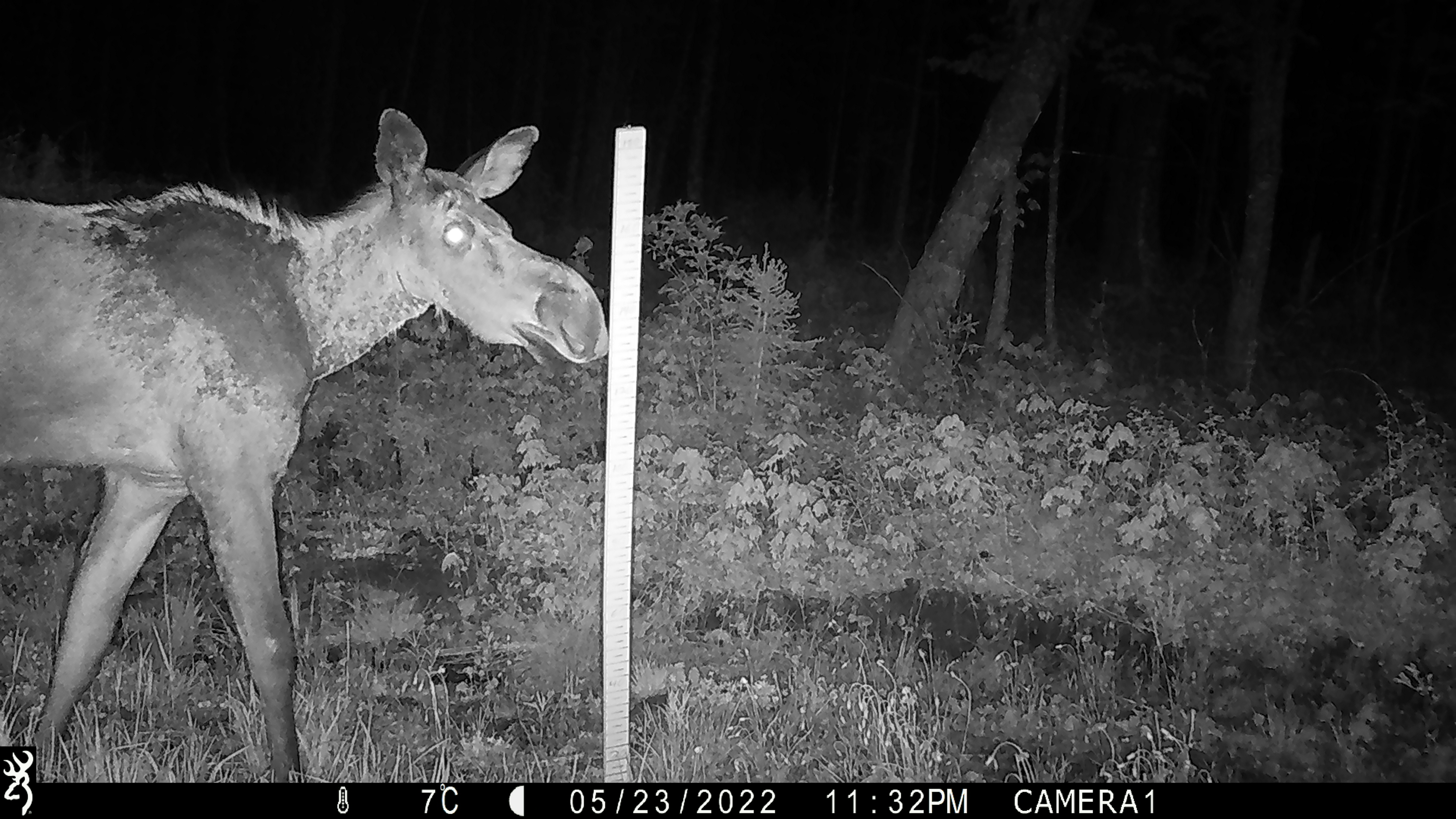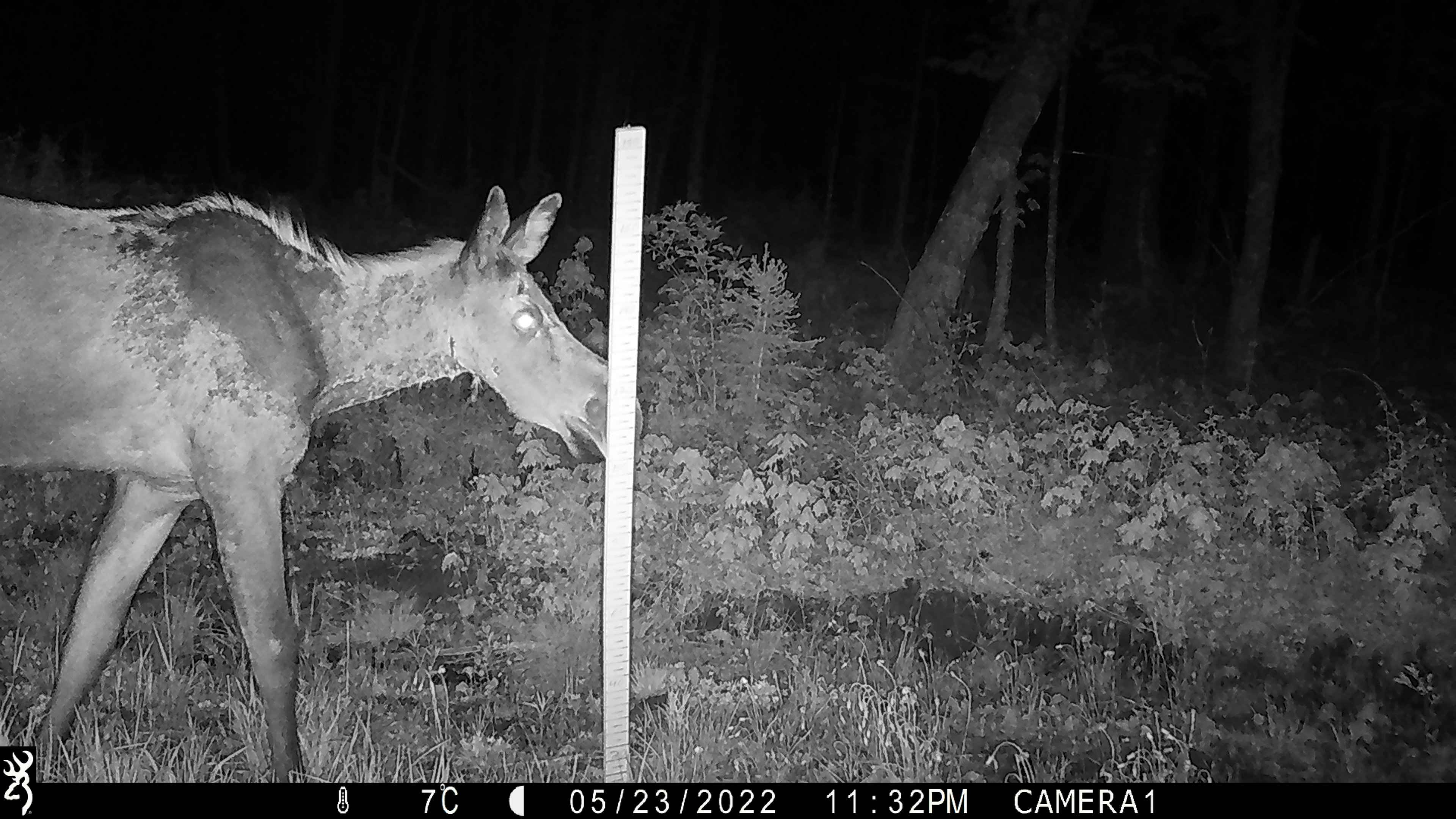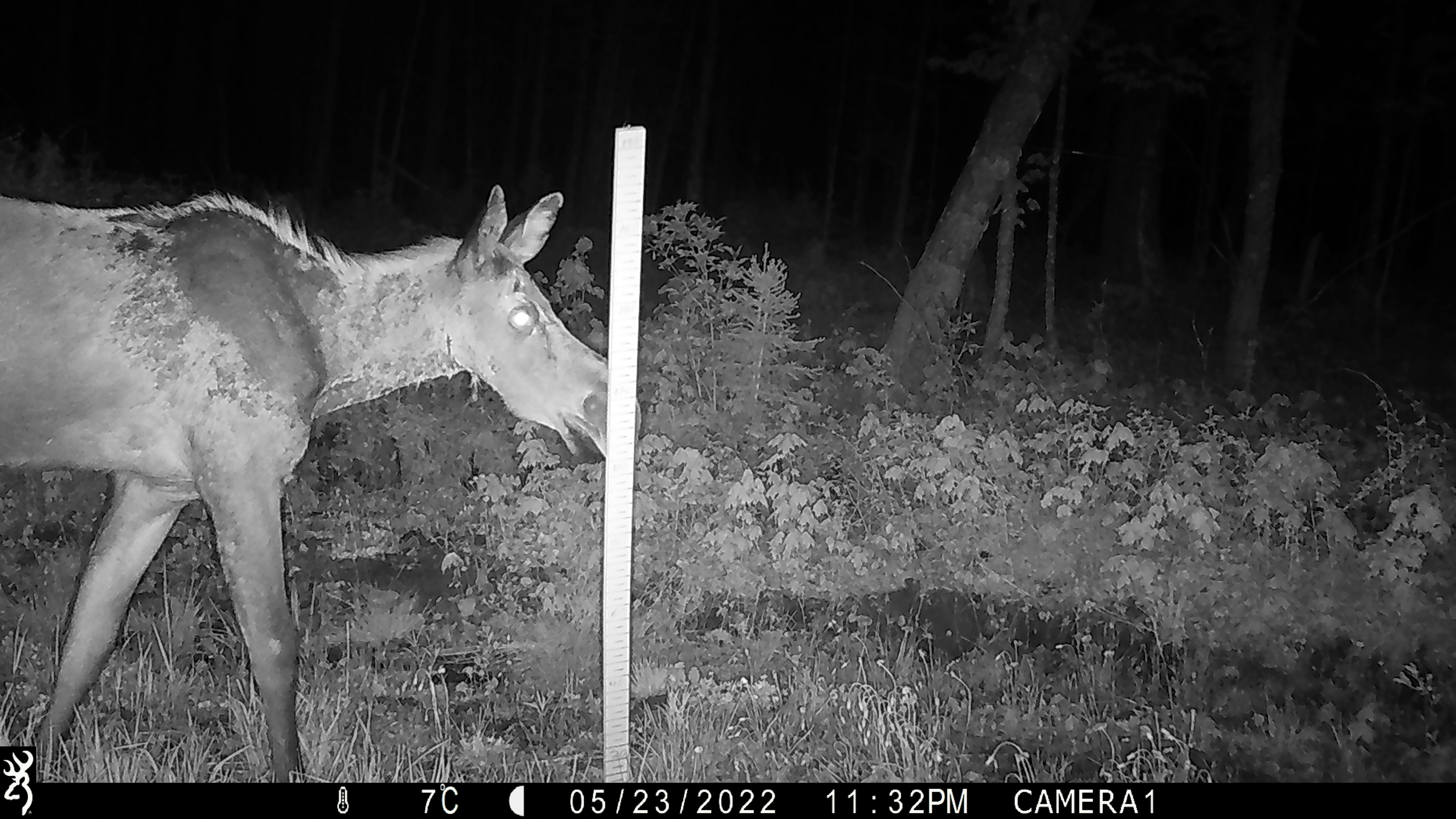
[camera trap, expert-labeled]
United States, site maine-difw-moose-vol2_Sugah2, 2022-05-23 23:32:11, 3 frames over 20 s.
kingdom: Animalia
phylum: Chordata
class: Mammalia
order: Artiodactyla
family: Cervidae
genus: Alces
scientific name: Alces alces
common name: moose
Moose (Alces alces).